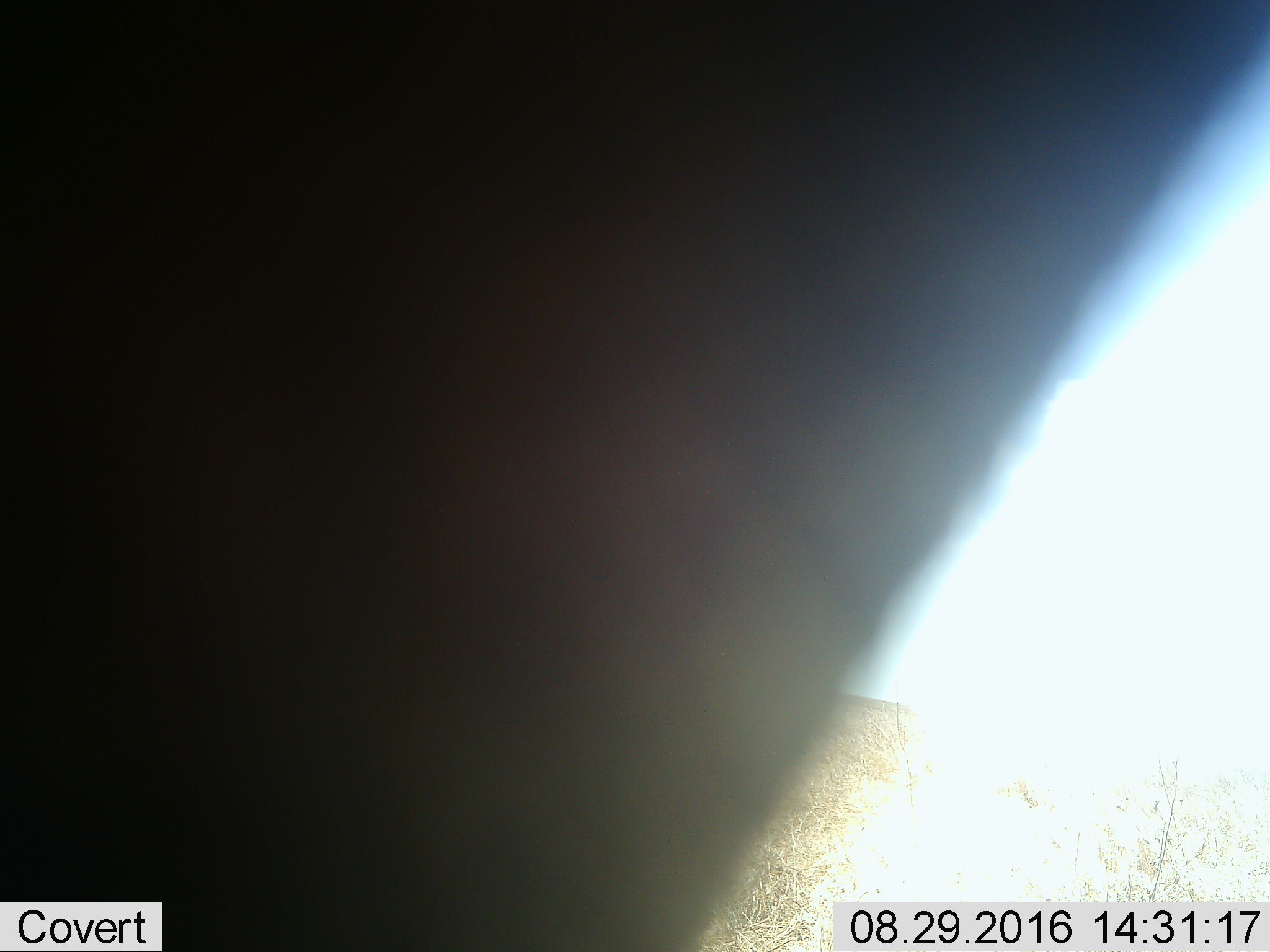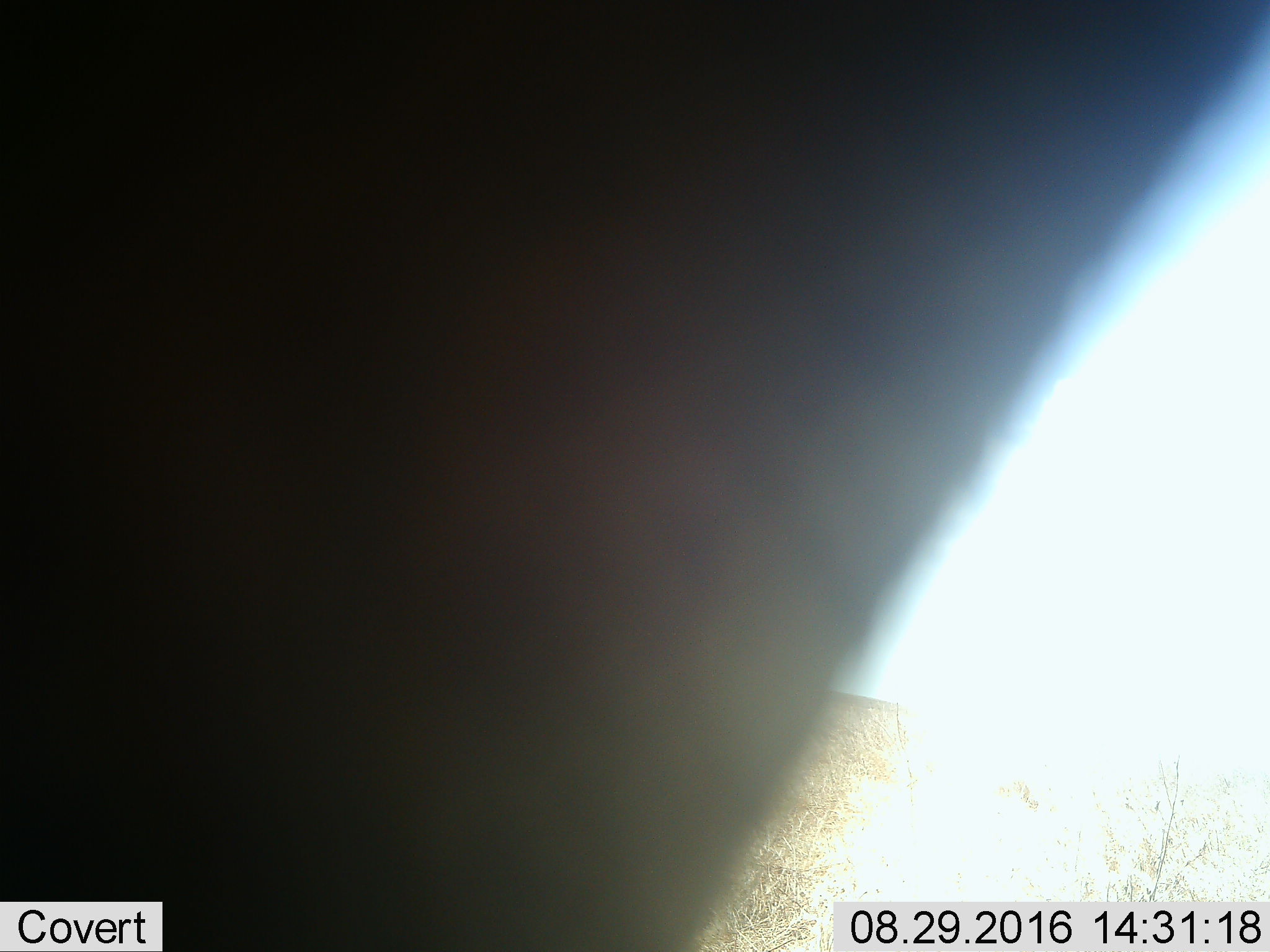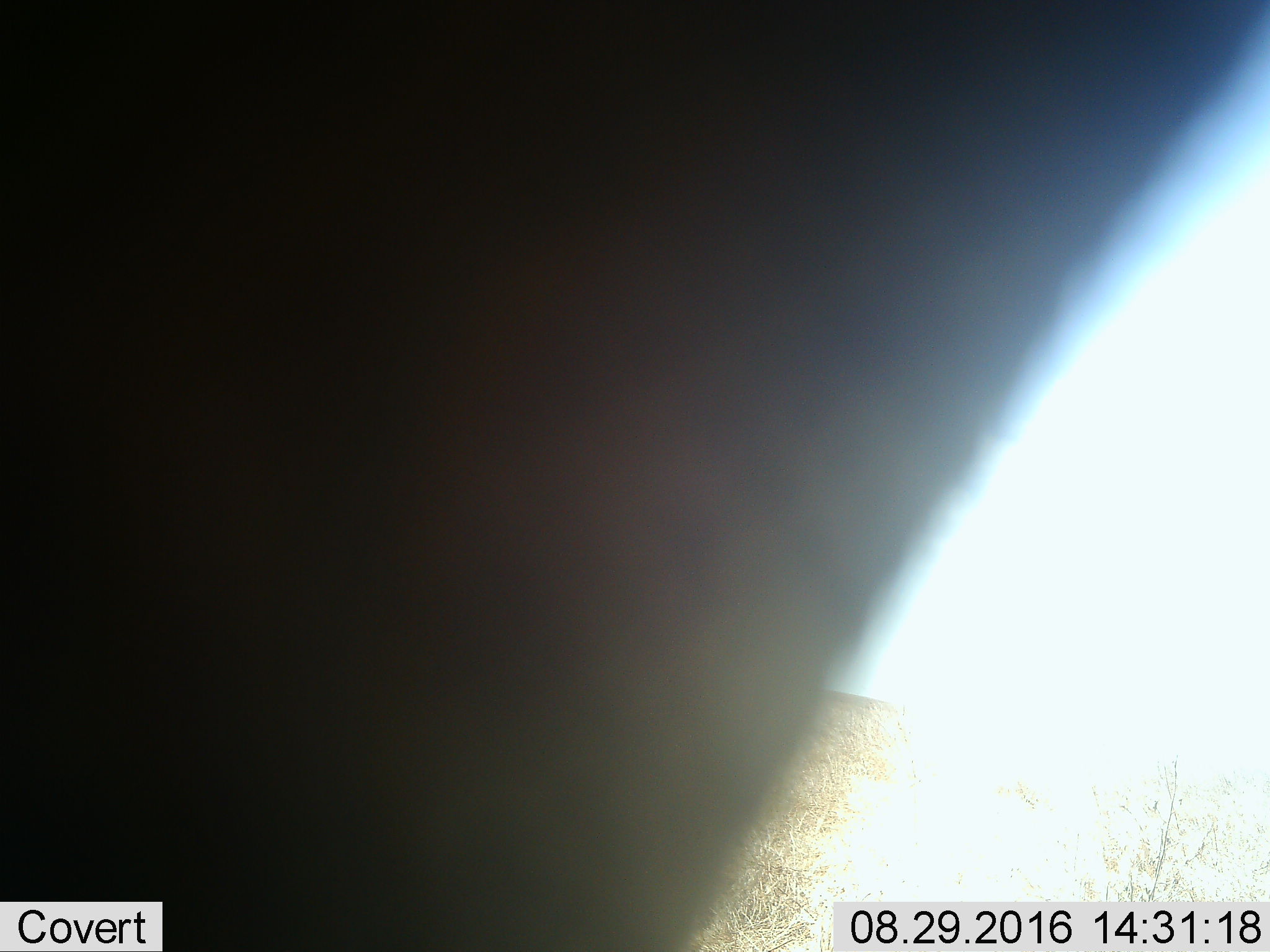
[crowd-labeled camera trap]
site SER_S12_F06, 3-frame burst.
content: unidentified animal